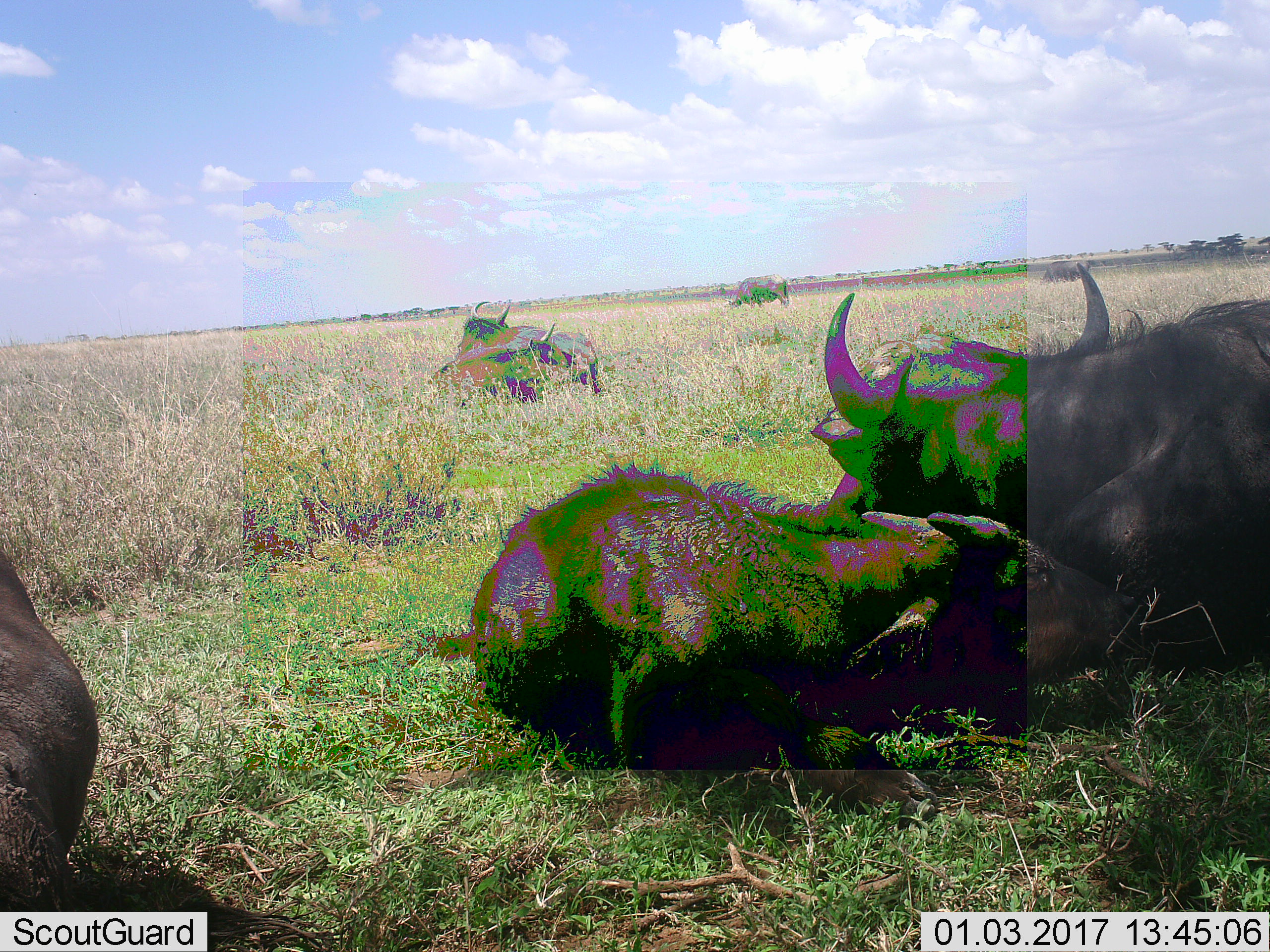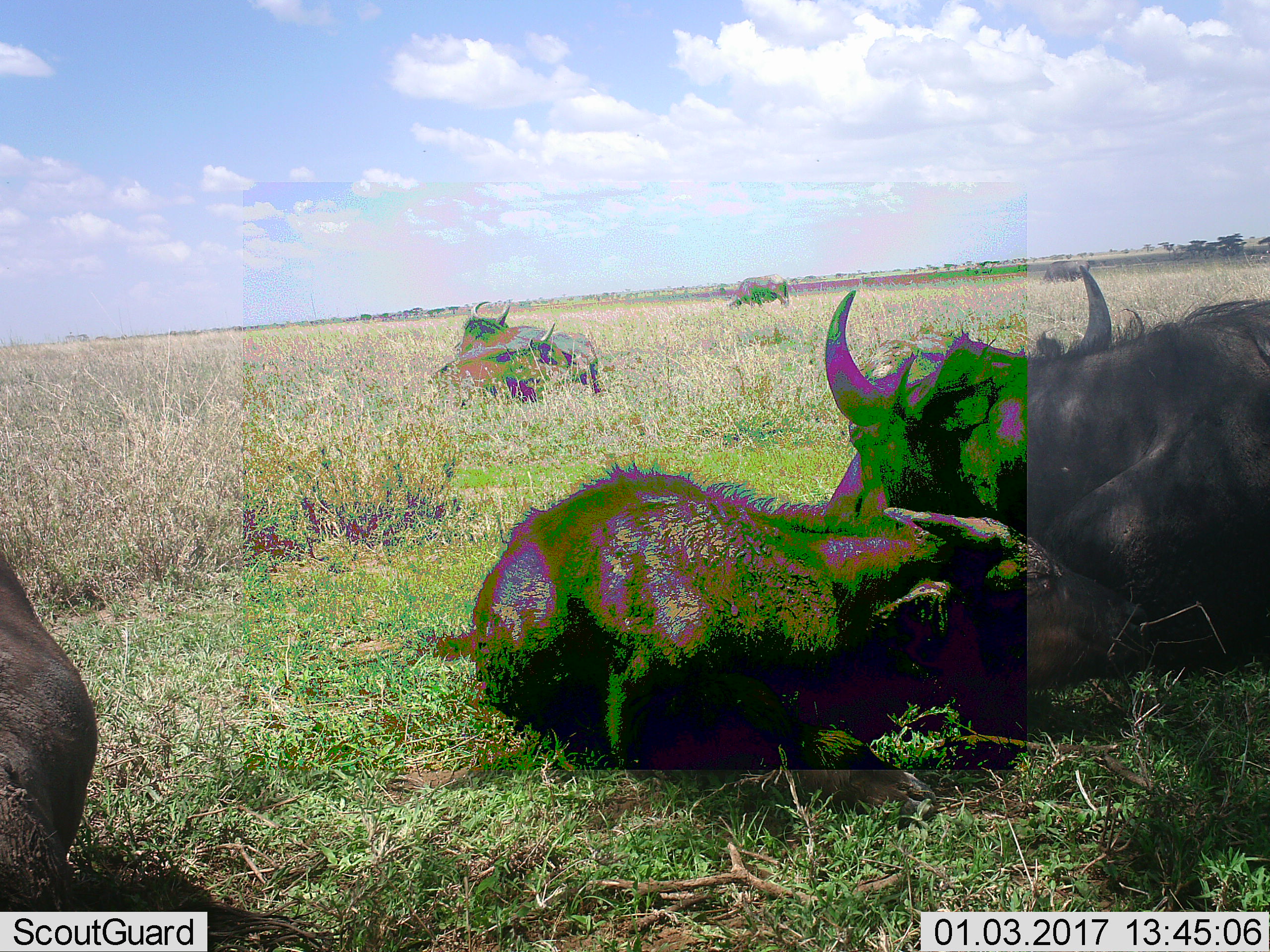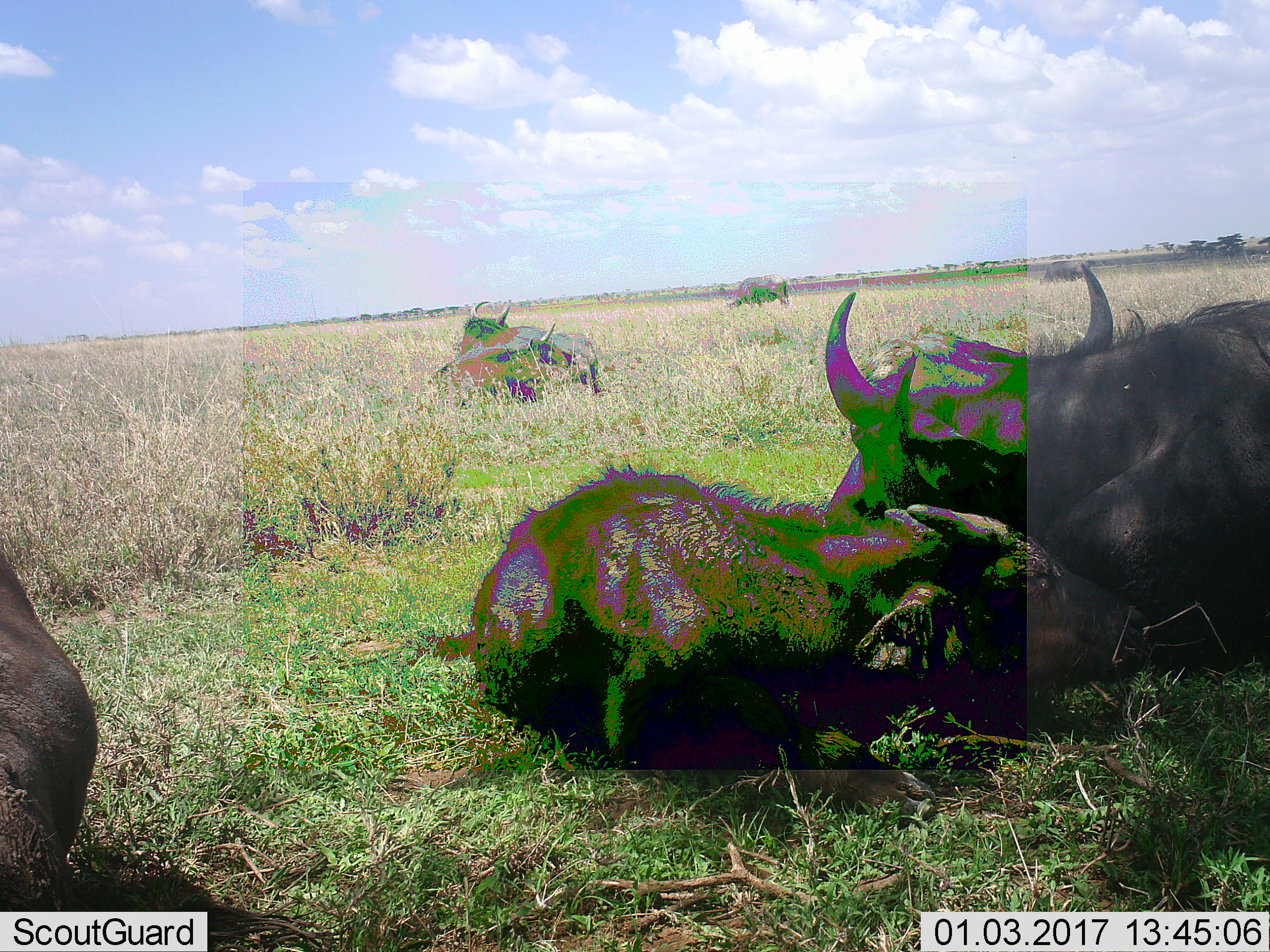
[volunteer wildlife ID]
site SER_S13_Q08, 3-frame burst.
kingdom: Animalia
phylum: Chordata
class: Mammalia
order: Artiodactyla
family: Bovidae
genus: Connochaetes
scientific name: Connochaetes taurinus taurinus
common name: blue wildebeest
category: wildebeestblue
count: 4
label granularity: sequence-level